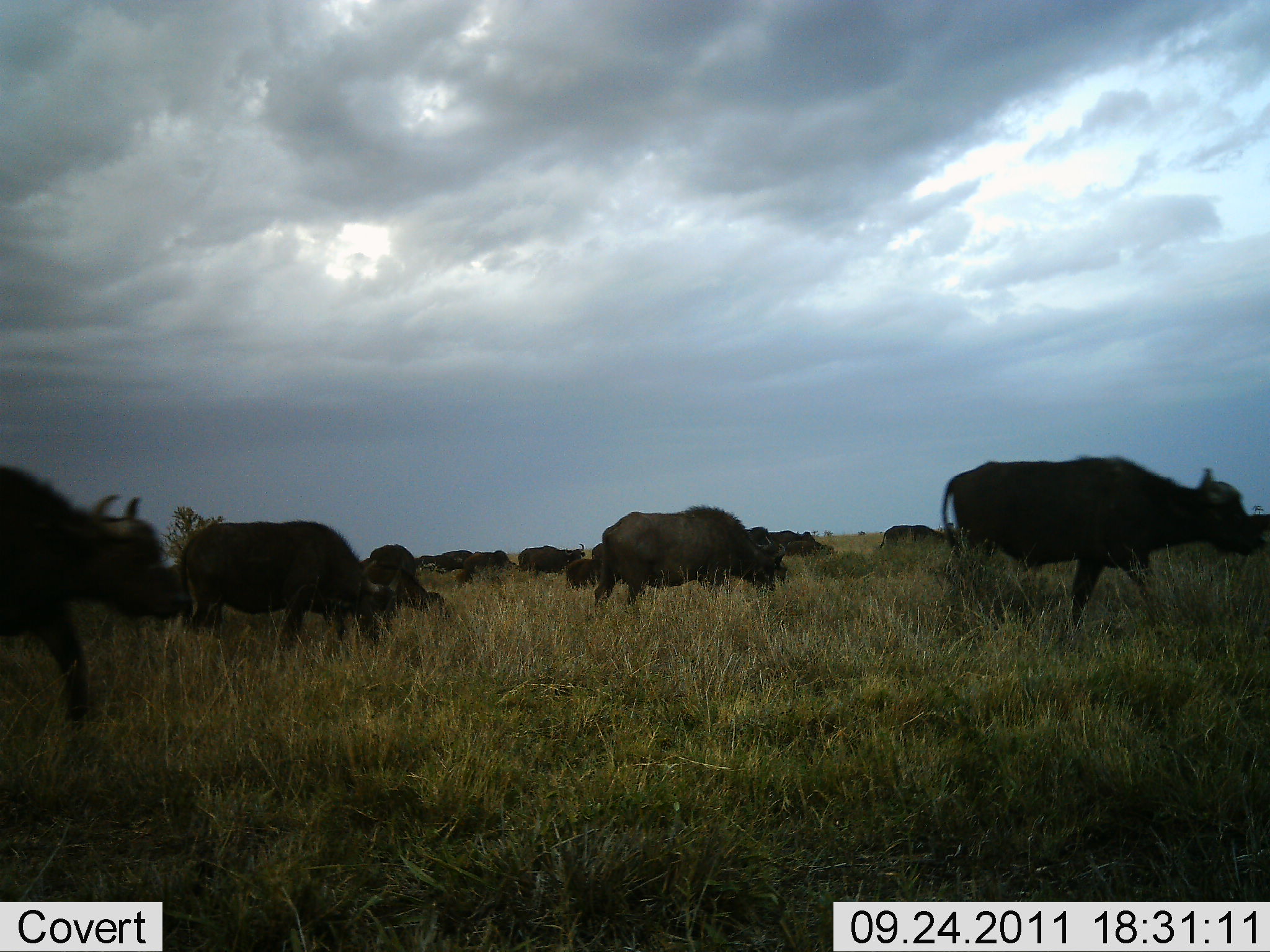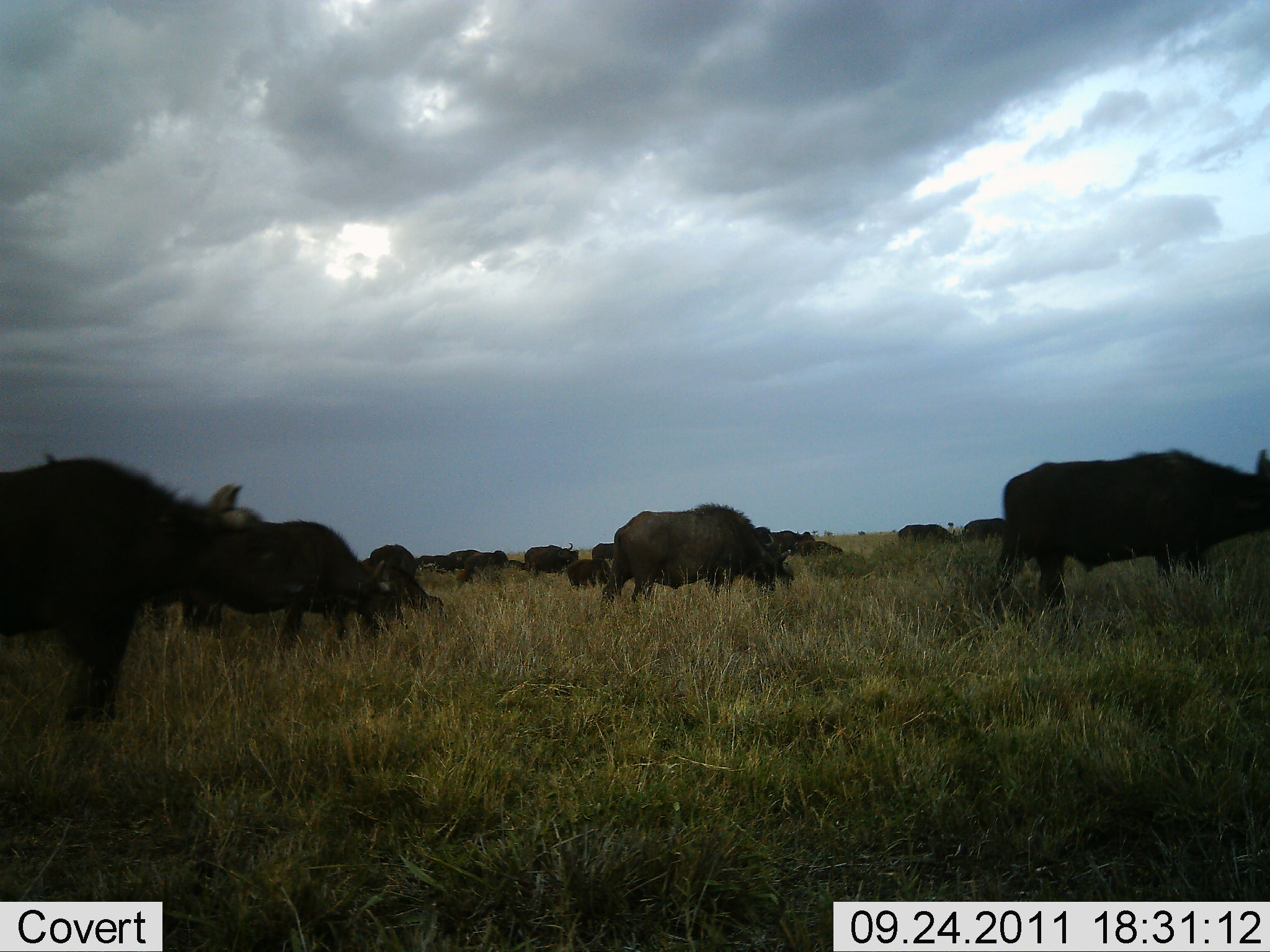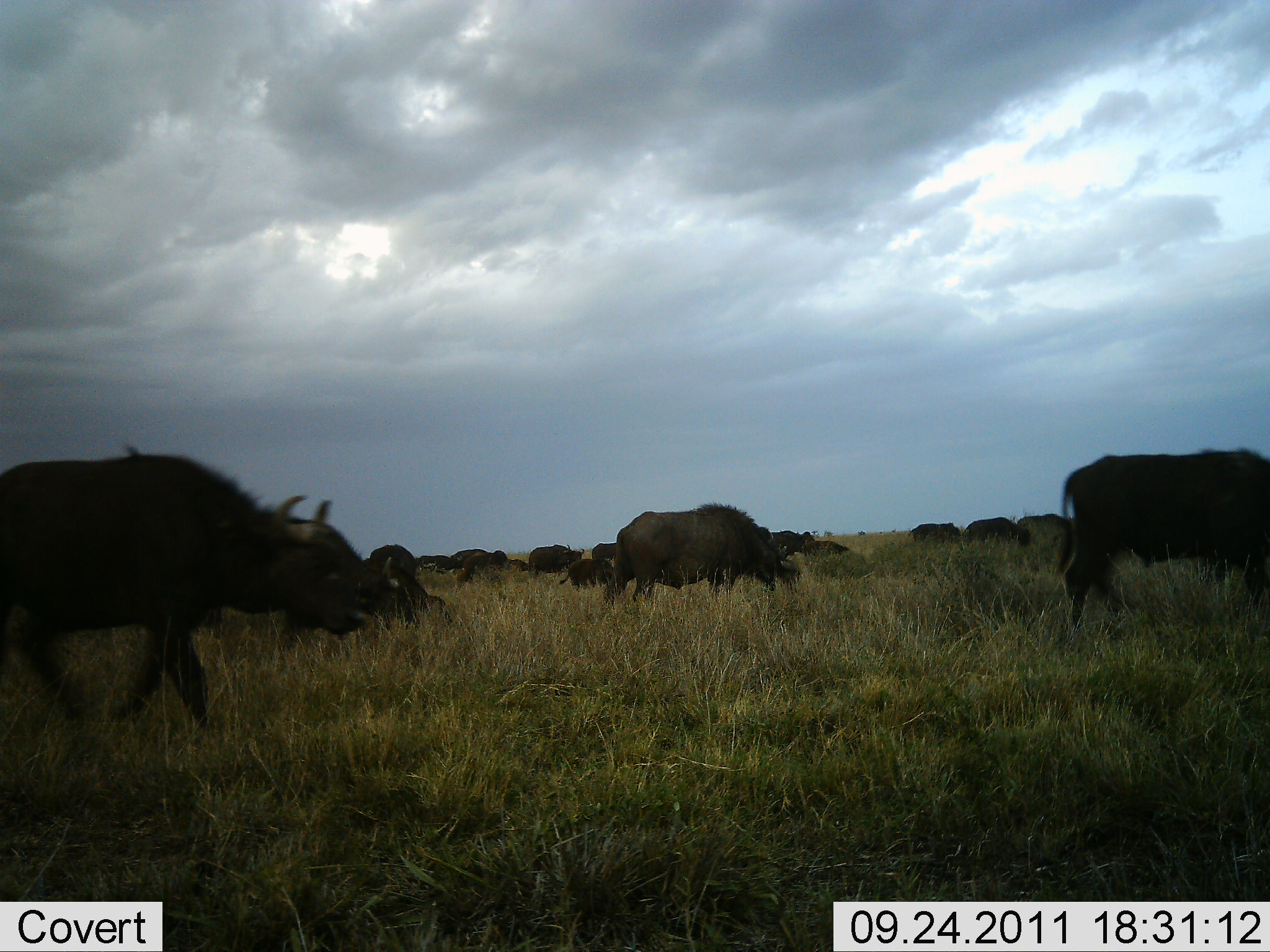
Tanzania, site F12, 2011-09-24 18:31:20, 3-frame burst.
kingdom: Animalia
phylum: Chordata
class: Mammalia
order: Artiodactyla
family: Bovidae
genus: Syncerus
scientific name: Syncerus caffer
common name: cape buffalo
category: buffalo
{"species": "buffalo (cape buffalo) (Syncerus caffer)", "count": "11-50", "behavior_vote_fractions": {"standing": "20%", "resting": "0%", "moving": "90%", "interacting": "0%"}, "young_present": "0%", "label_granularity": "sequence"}